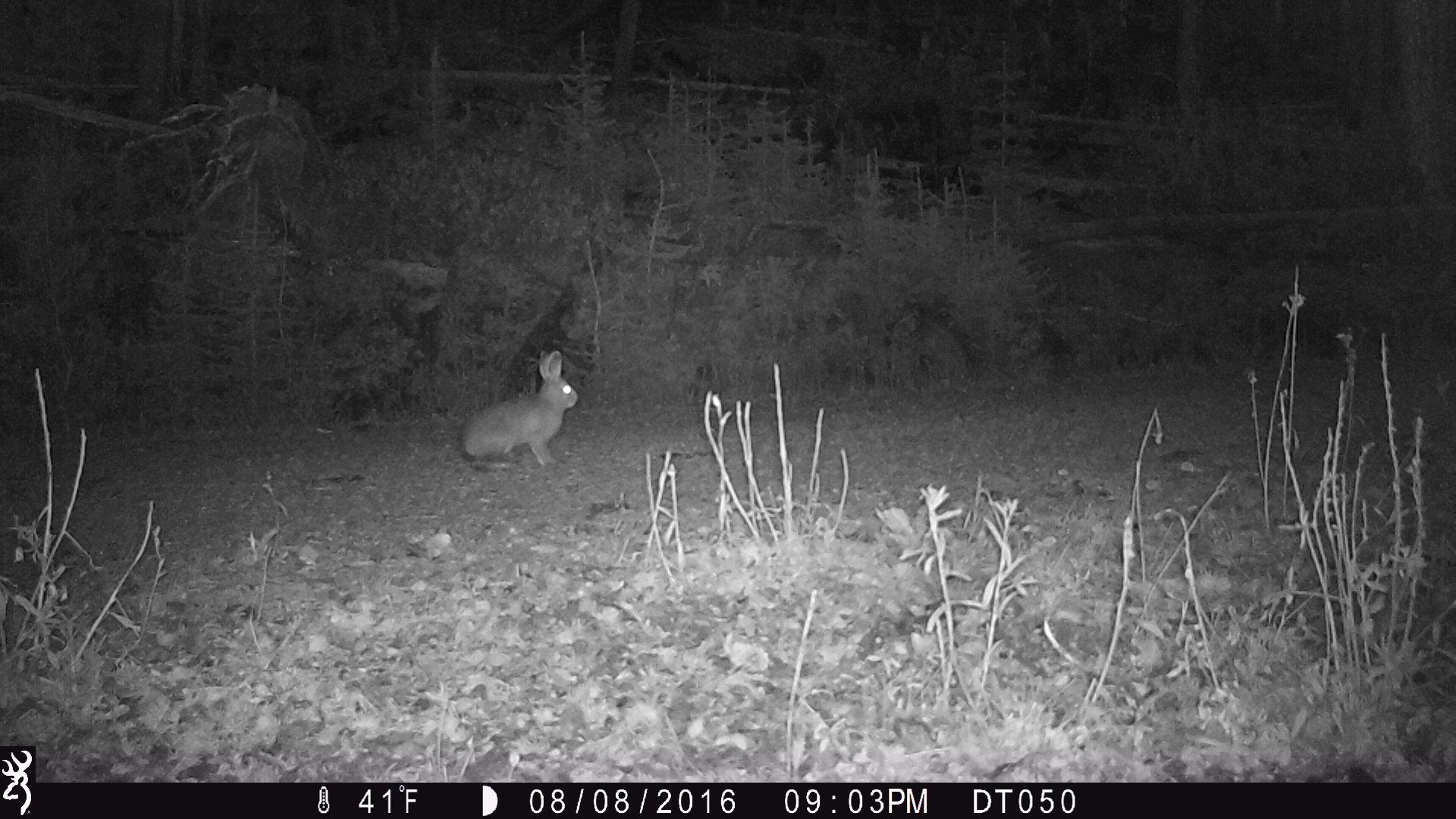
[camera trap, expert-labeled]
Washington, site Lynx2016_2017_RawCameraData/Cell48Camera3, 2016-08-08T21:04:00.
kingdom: Animalia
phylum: Chordata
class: Mammalia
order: Lagomorpha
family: Leporidae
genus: Lepus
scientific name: Lepus americanus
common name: snowshoe hare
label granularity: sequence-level